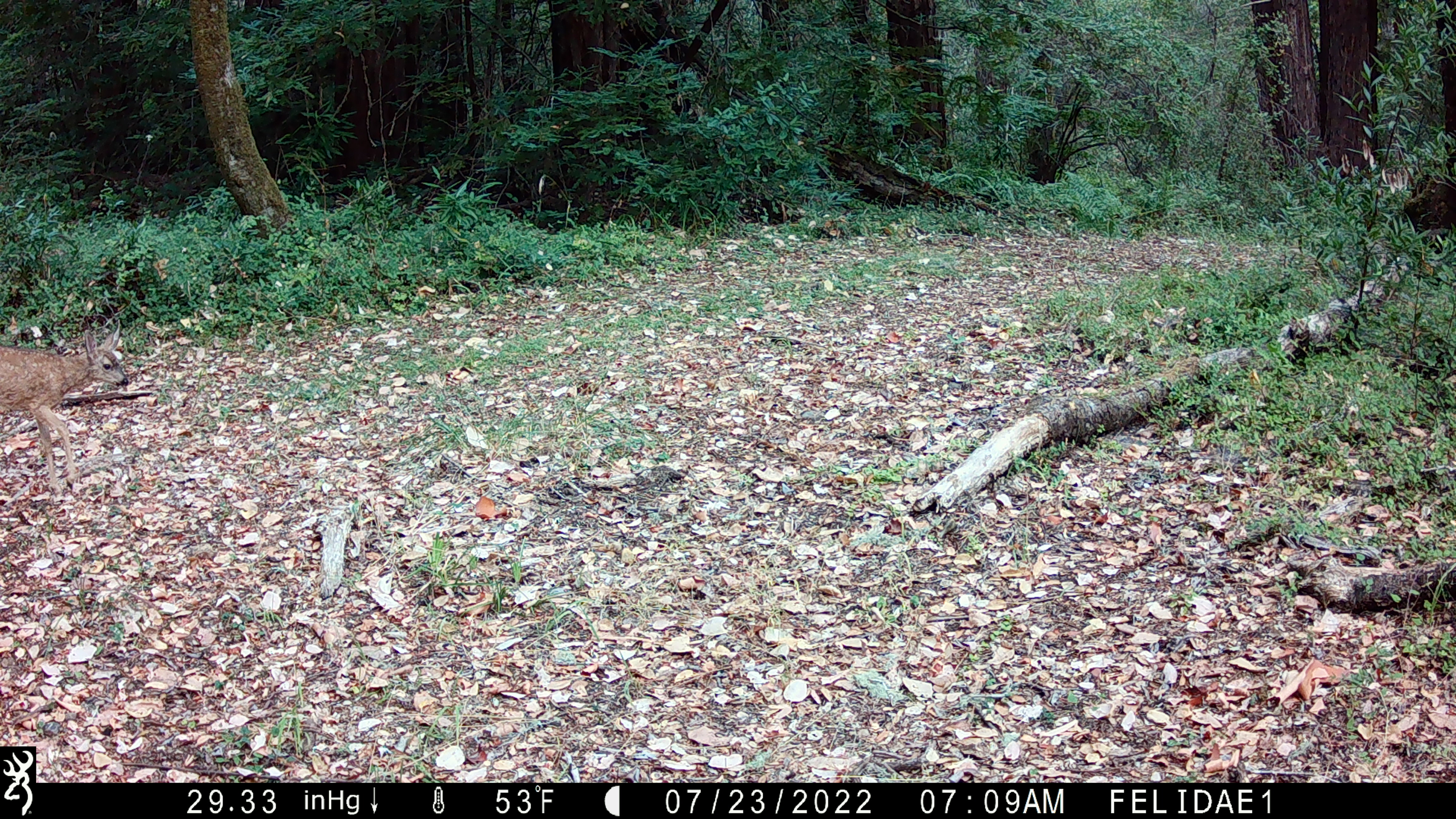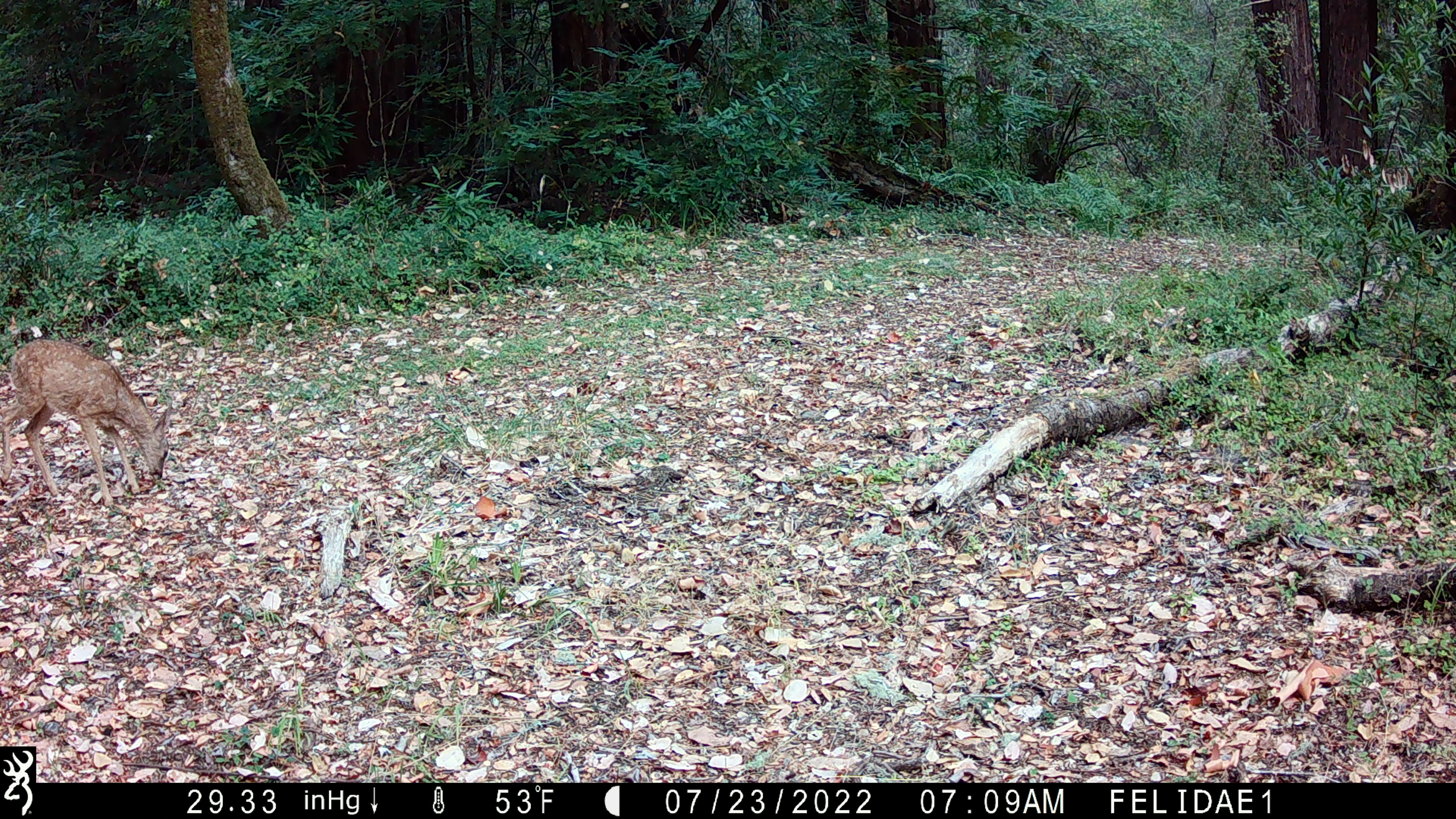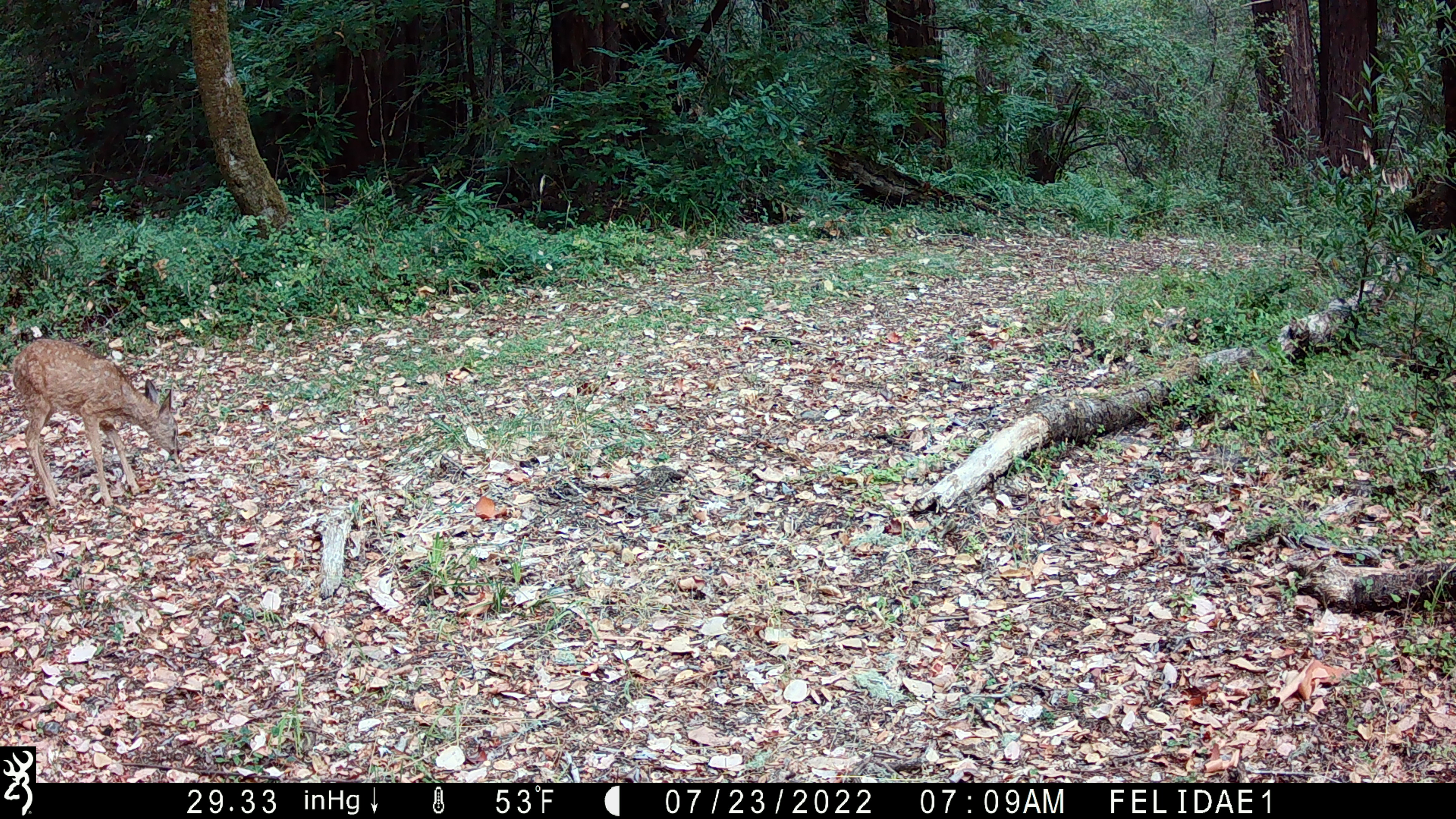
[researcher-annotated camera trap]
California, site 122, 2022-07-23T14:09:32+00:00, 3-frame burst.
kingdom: Animalia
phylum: Chordata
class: Mammalia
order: Artiodactyla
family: Cervidae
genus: Odocoileus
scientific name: Odocoileus hemionus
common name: mule deer